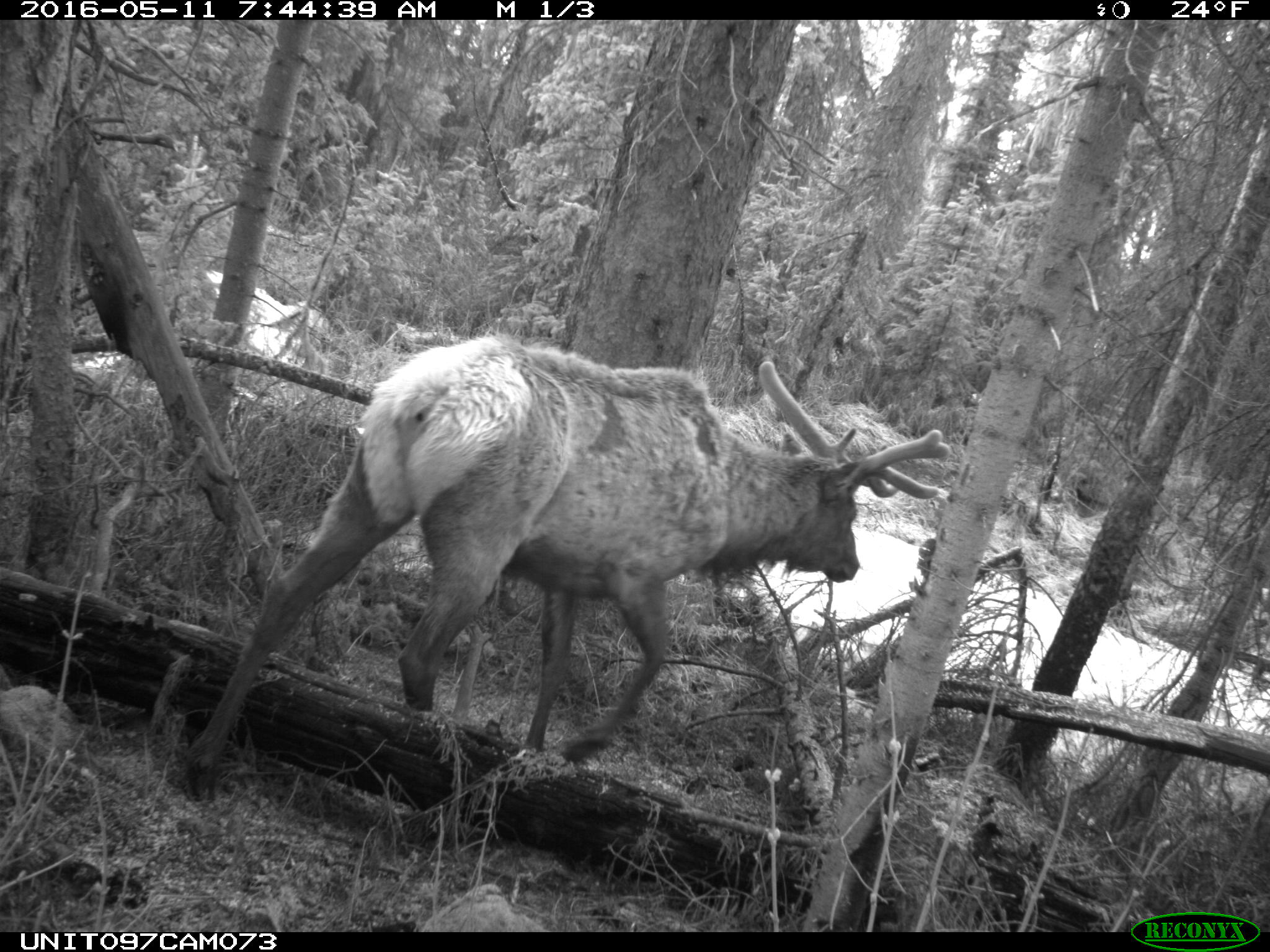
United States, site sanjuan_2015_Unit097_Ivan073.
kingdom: Animalia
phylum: Chordata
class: Mammalia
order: Artiodactyla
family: Cervidae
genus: Cervus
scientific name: Cervus elaphus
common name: red deer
Cervus elaphus (red deer).